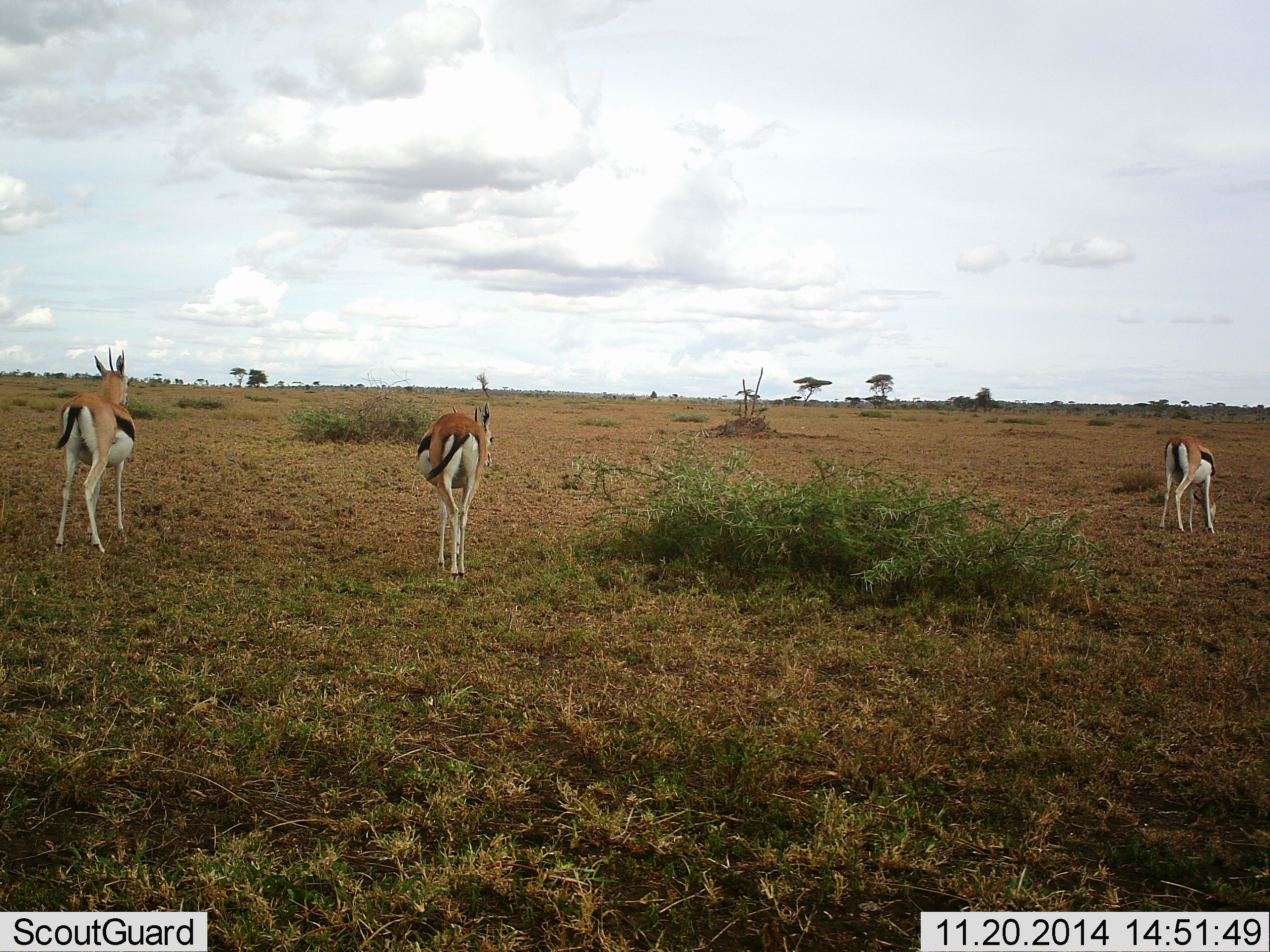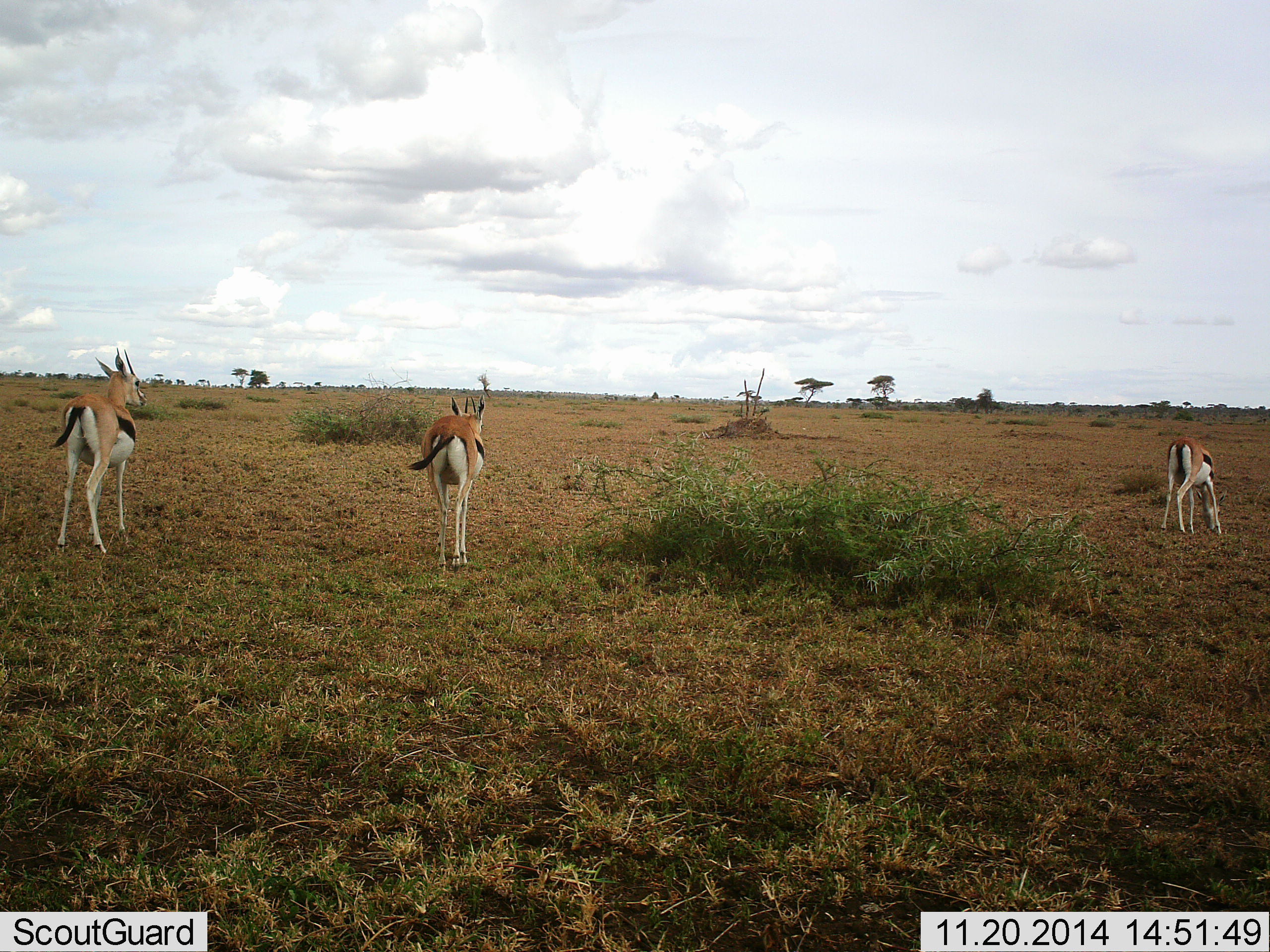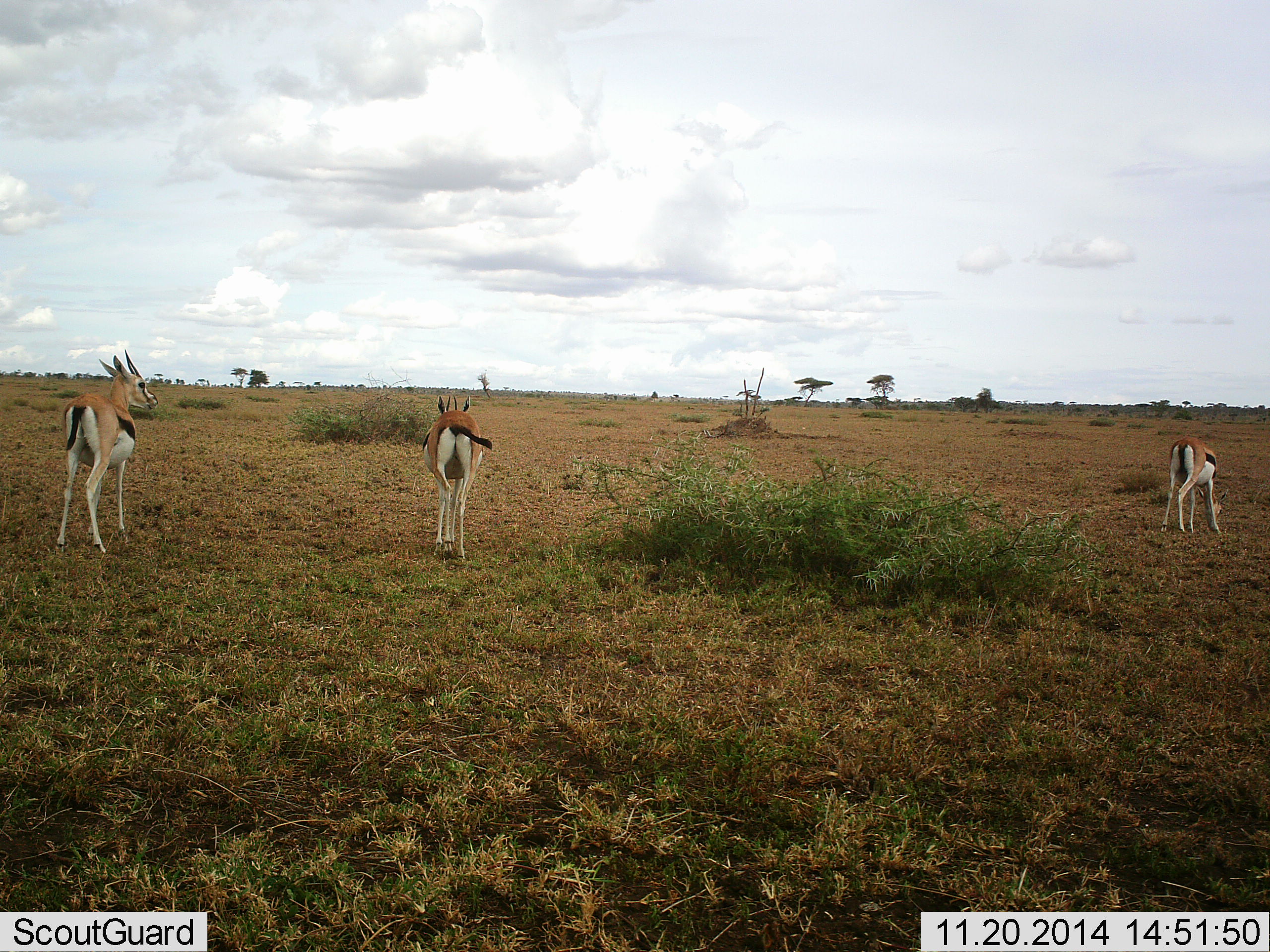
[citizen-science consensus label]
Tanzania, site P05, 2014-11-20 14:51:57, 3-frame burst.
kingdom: Animalia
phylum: Chordata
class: Mammalia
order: Artiodactyla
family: Bovidae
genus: Eudorcas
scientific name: Eudorcas thomsonii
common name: thomson's gazelle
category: gazellethomsons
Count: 3.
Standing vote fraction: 50%.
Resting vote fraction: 0%.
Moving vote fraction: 70%.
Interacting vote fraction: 0%.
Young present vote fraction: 0%.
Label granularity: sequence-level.